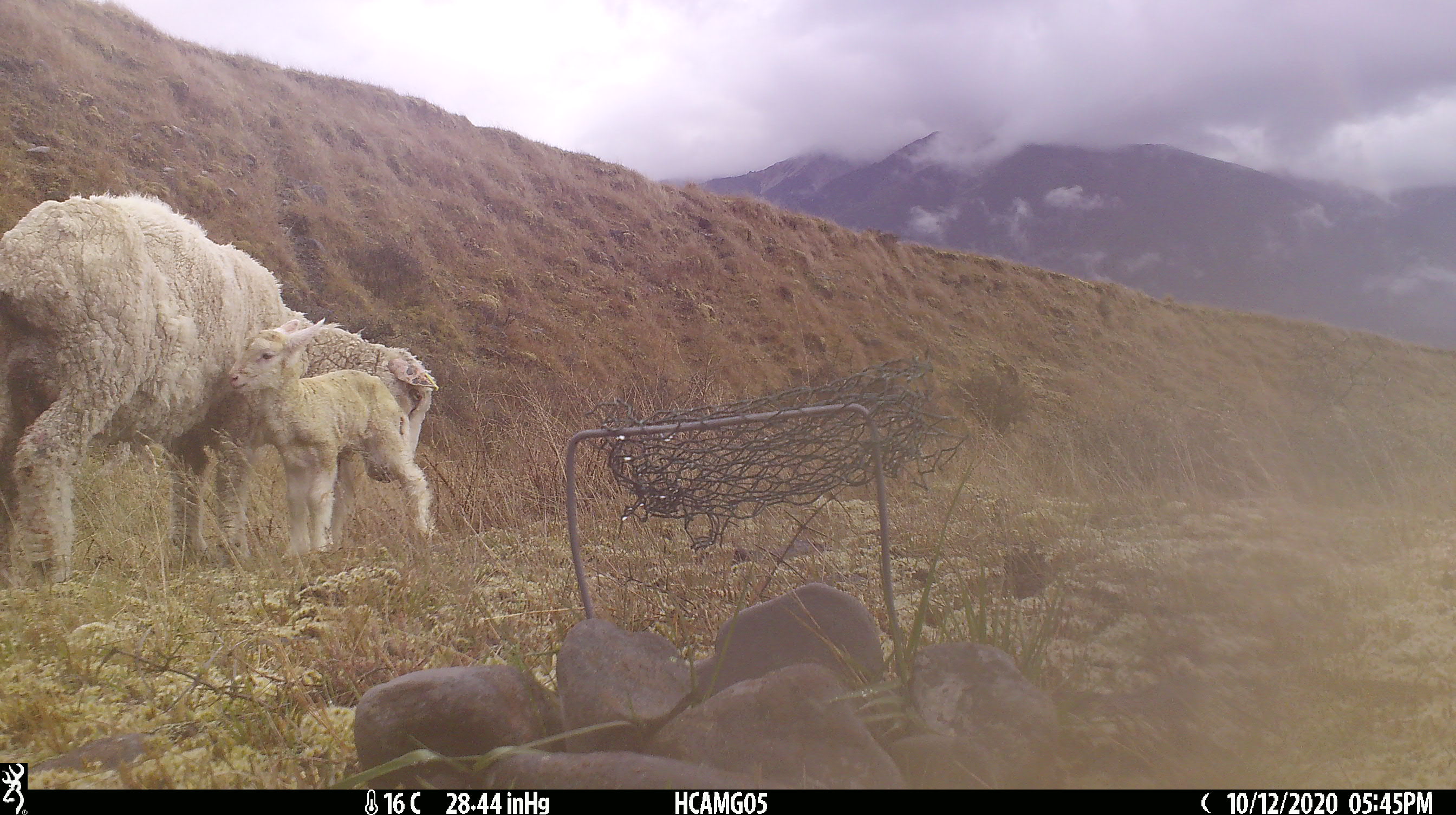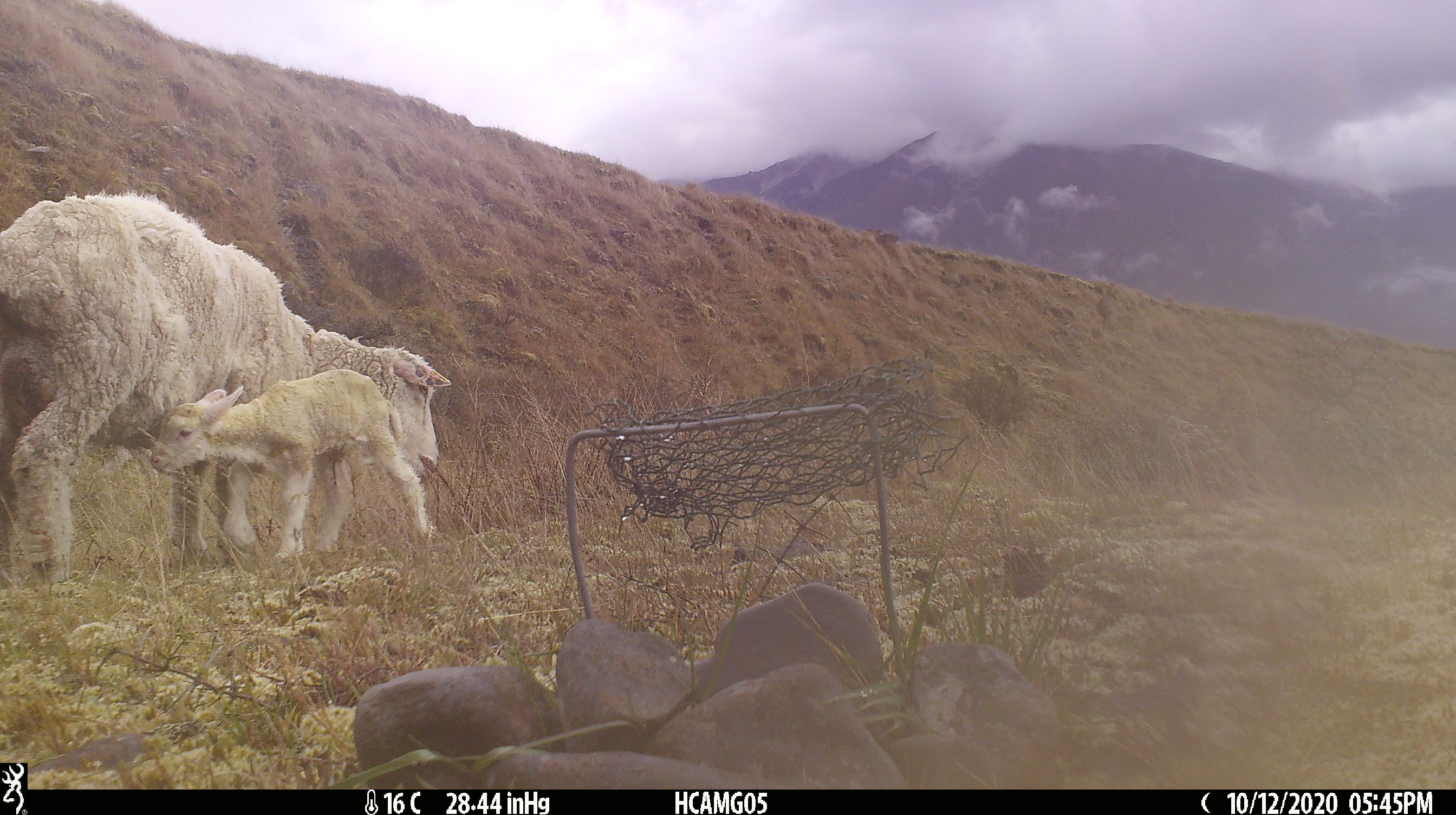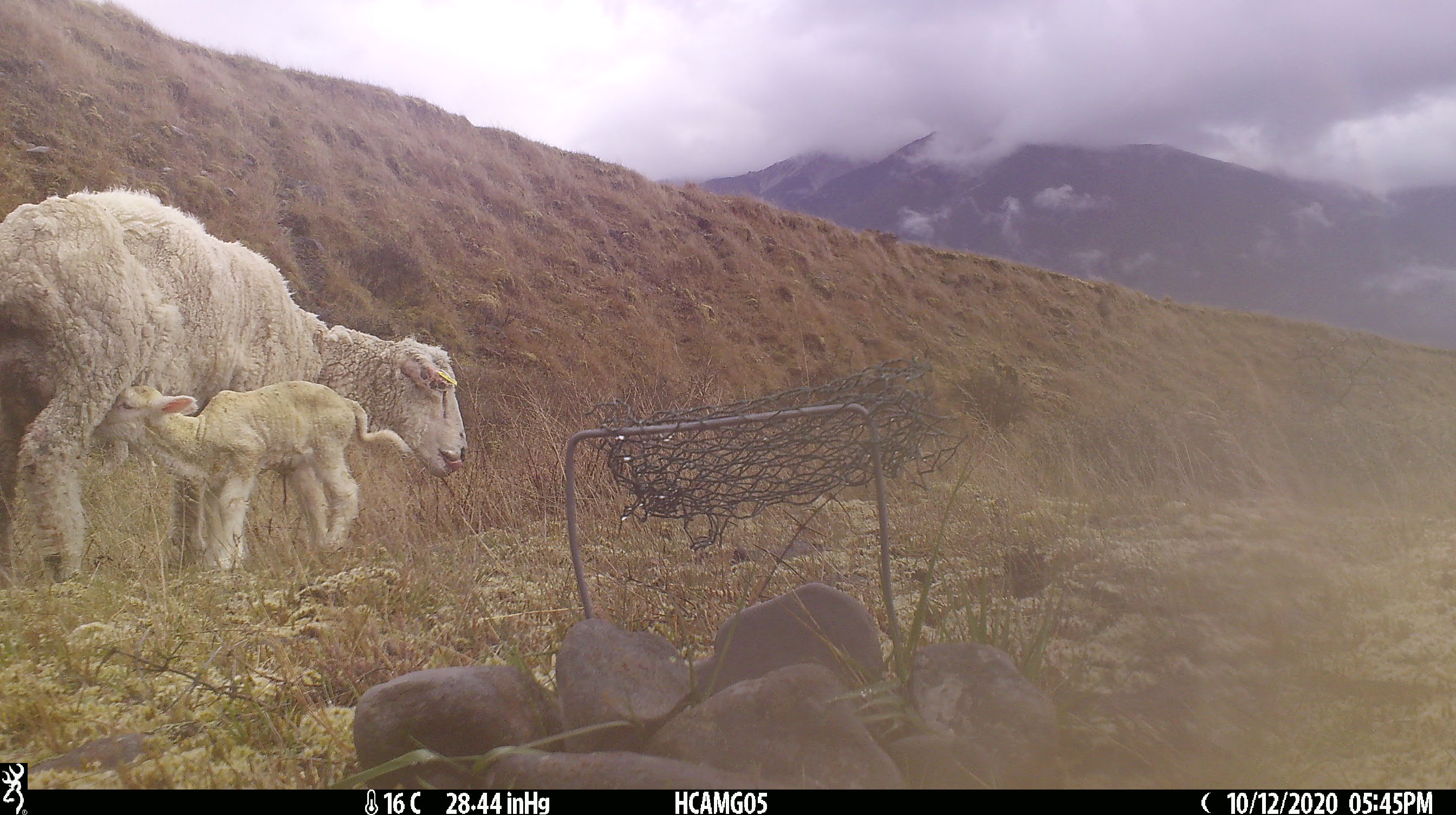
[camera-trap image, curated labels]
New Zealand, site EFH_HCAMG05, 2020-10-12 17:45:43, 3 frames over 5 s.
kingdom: Animalia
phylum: Chordata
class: Mammalia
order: Artiodactyla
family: Bovidae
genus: Ovis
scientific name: Ovis aries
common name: domestic sheep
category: sheep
Sheep (domestic sheep) (Ovis aries).